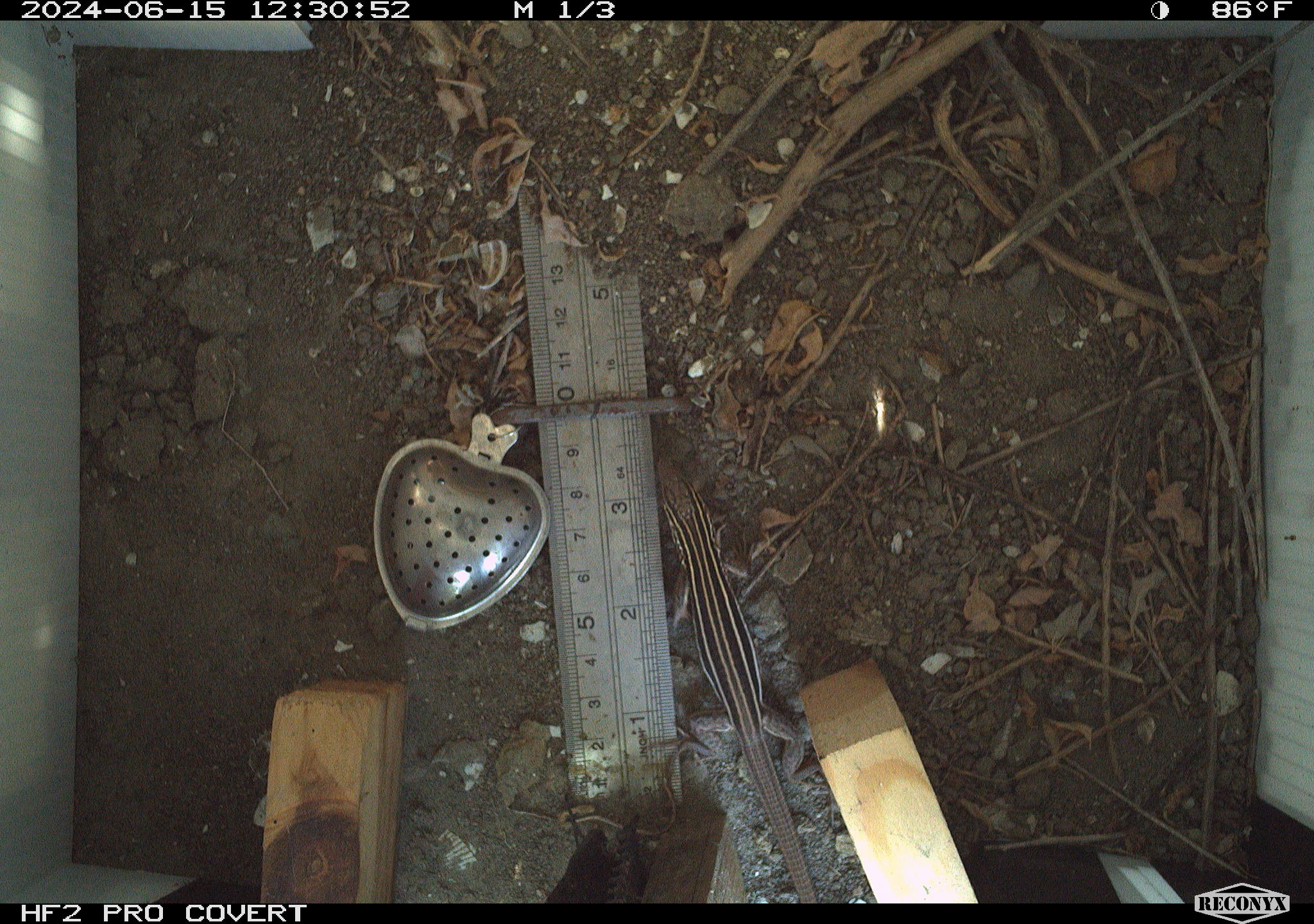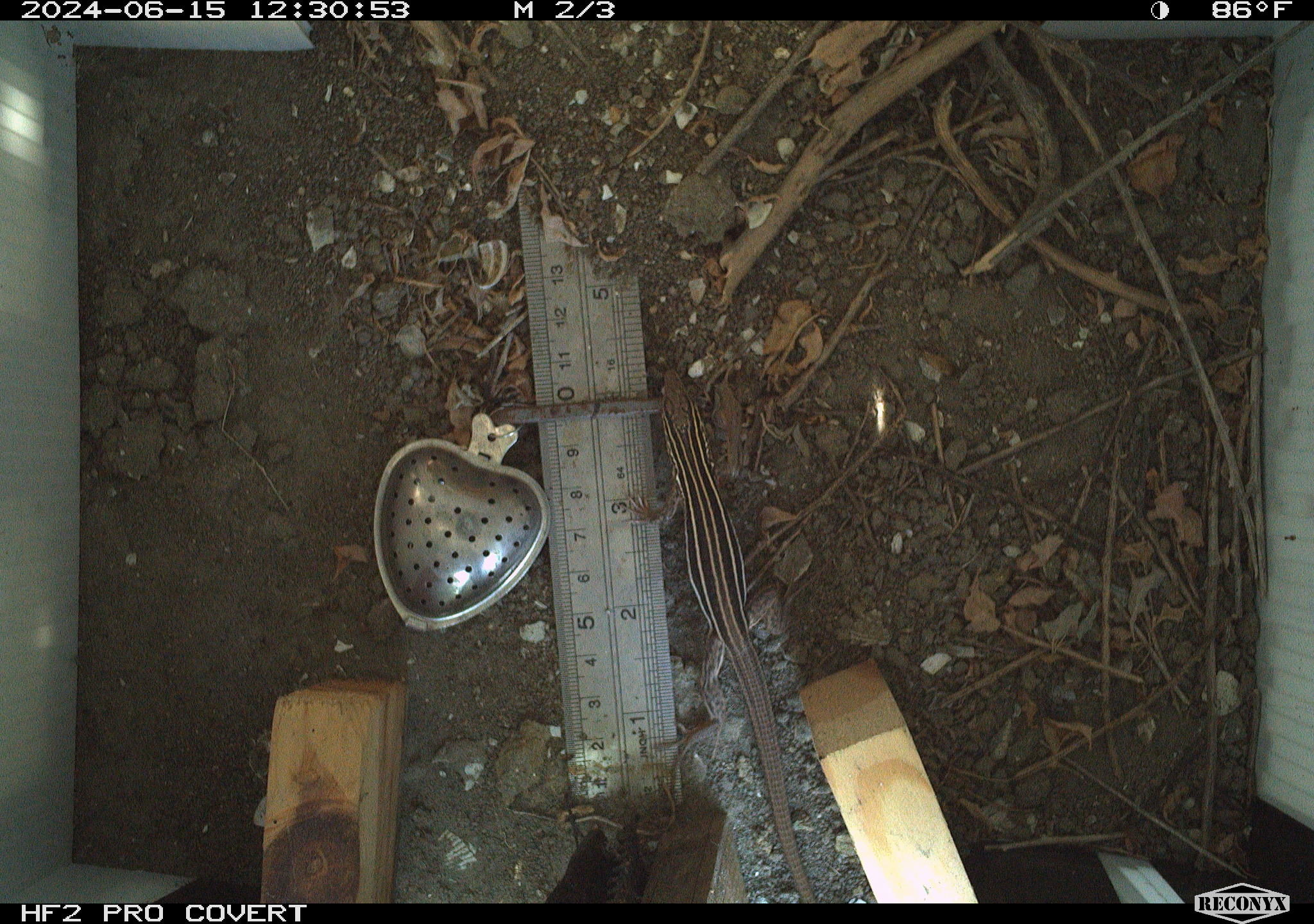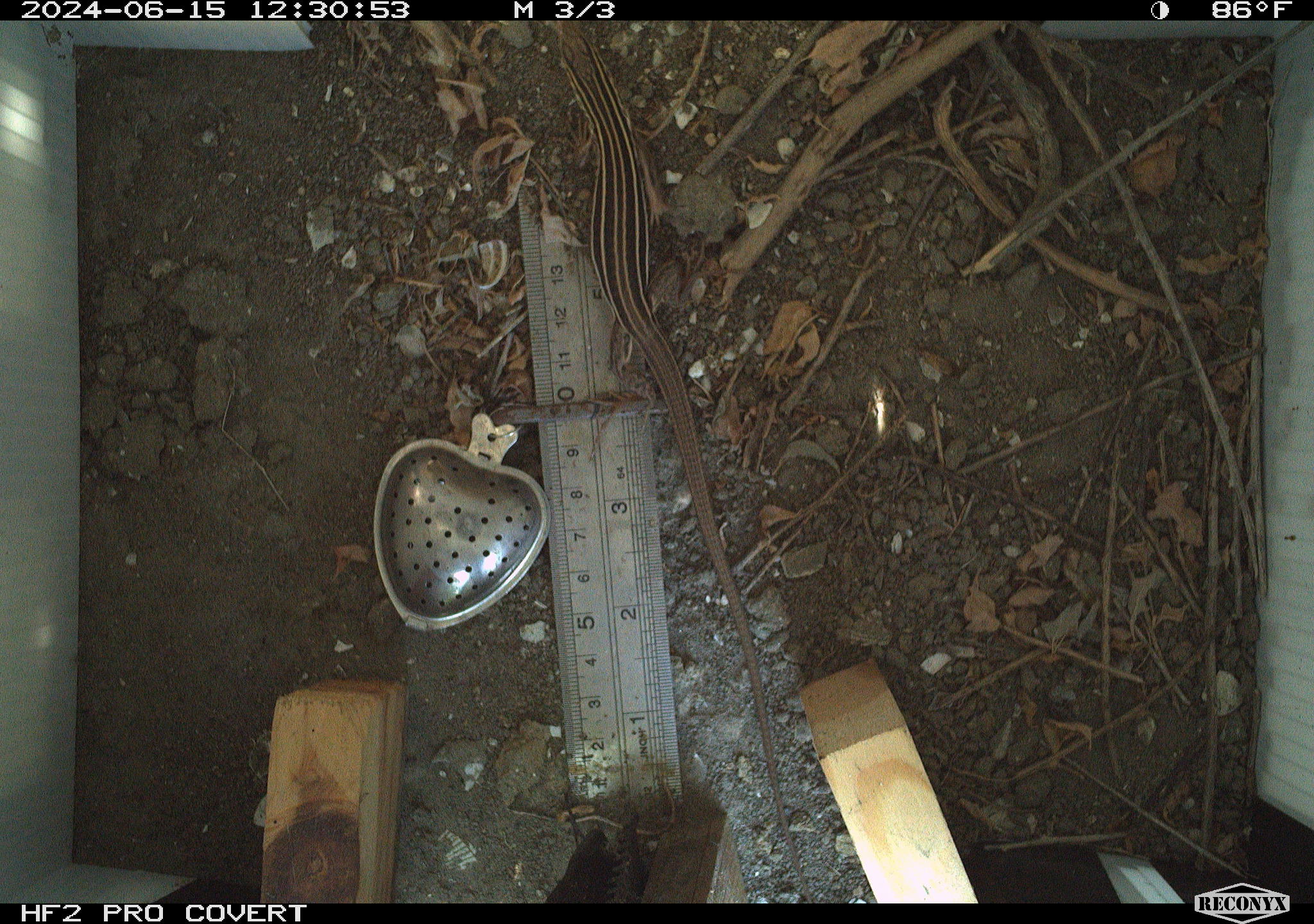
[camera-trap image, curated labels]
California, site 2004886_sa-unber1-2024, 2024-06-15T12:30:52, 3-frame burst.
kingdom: Animalia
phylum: Chordata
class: Reptilia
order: Squamata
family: Teiidae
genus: Aspidoscelis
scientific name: Aspidoscelis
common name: whiptail lizards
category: aspidoscelis species